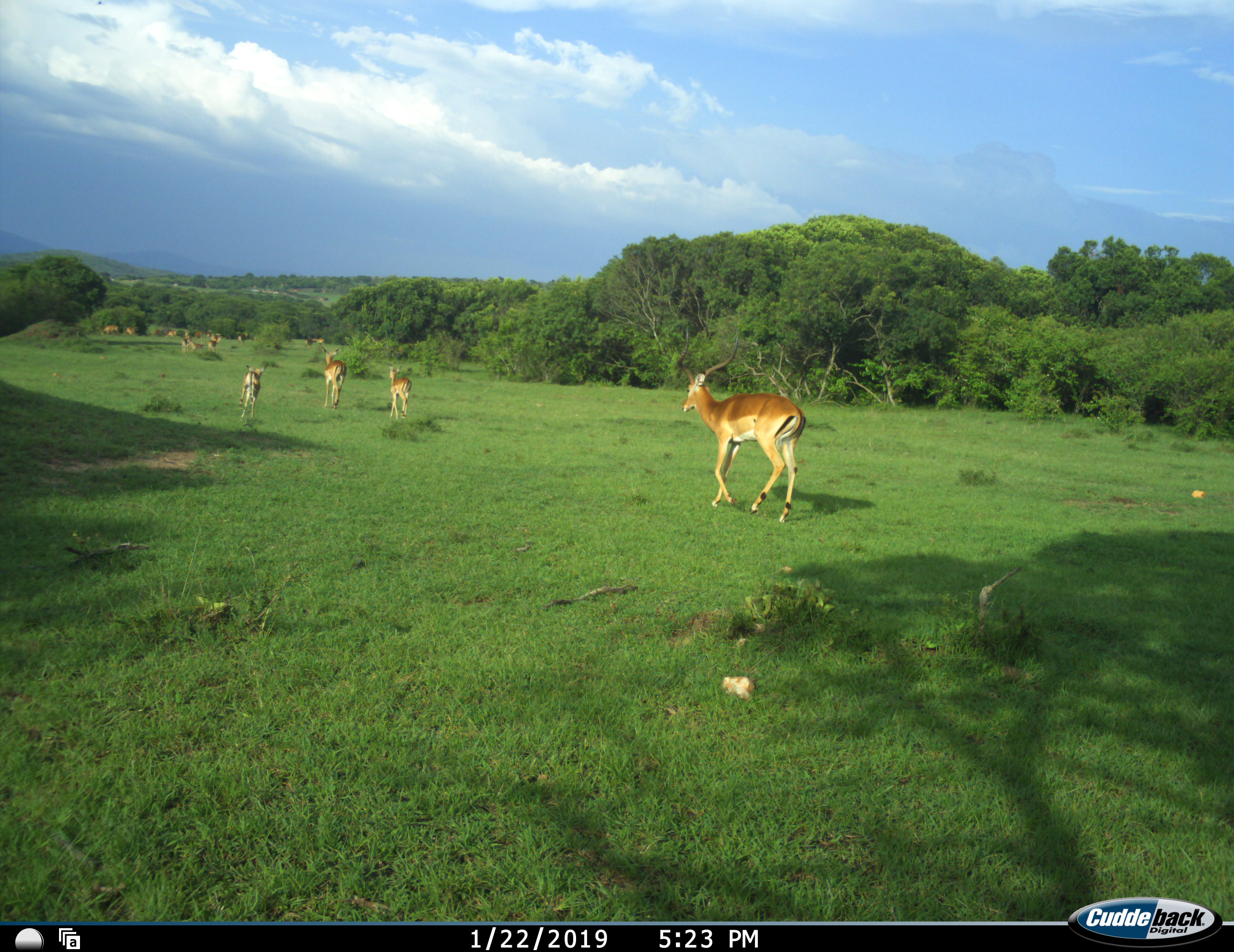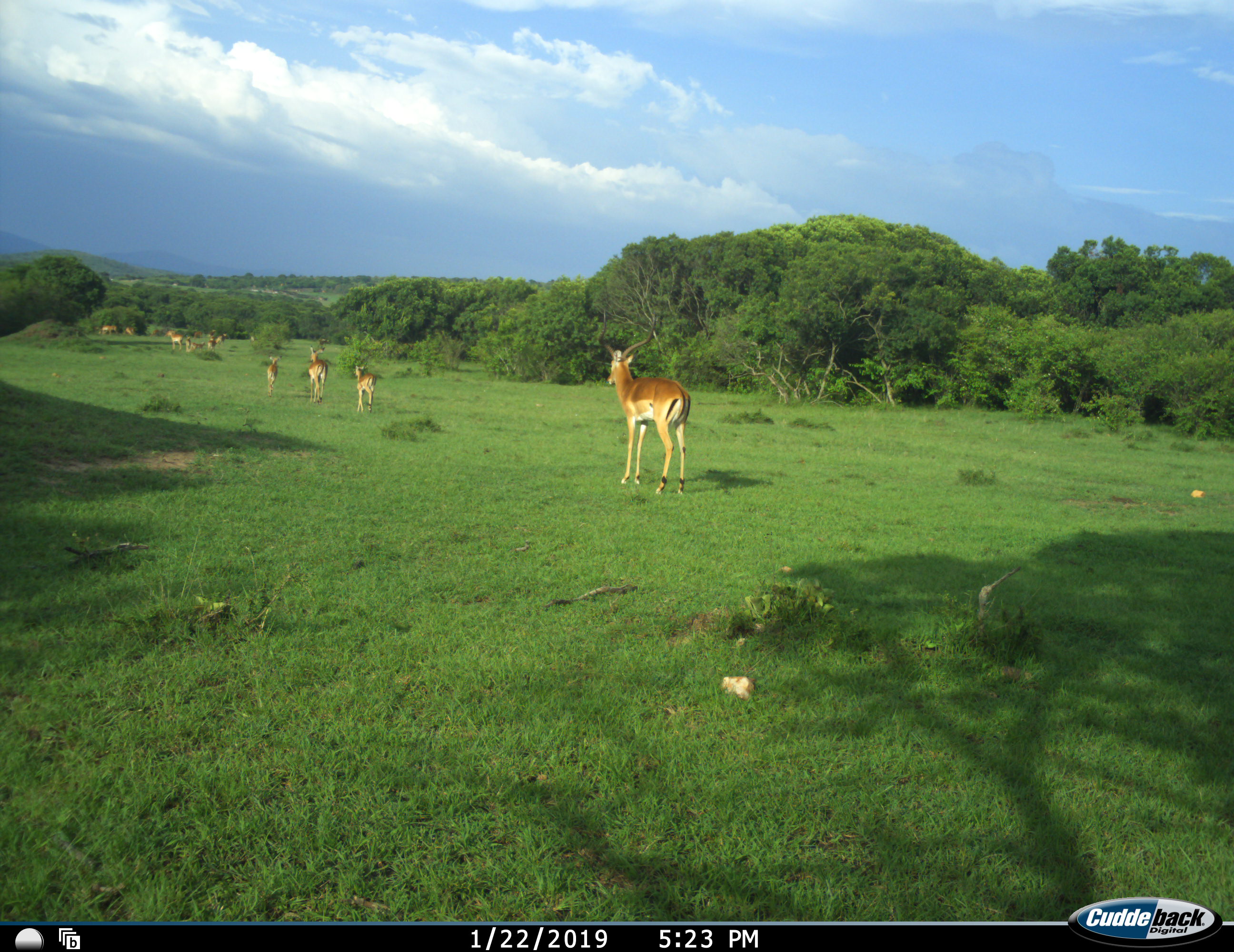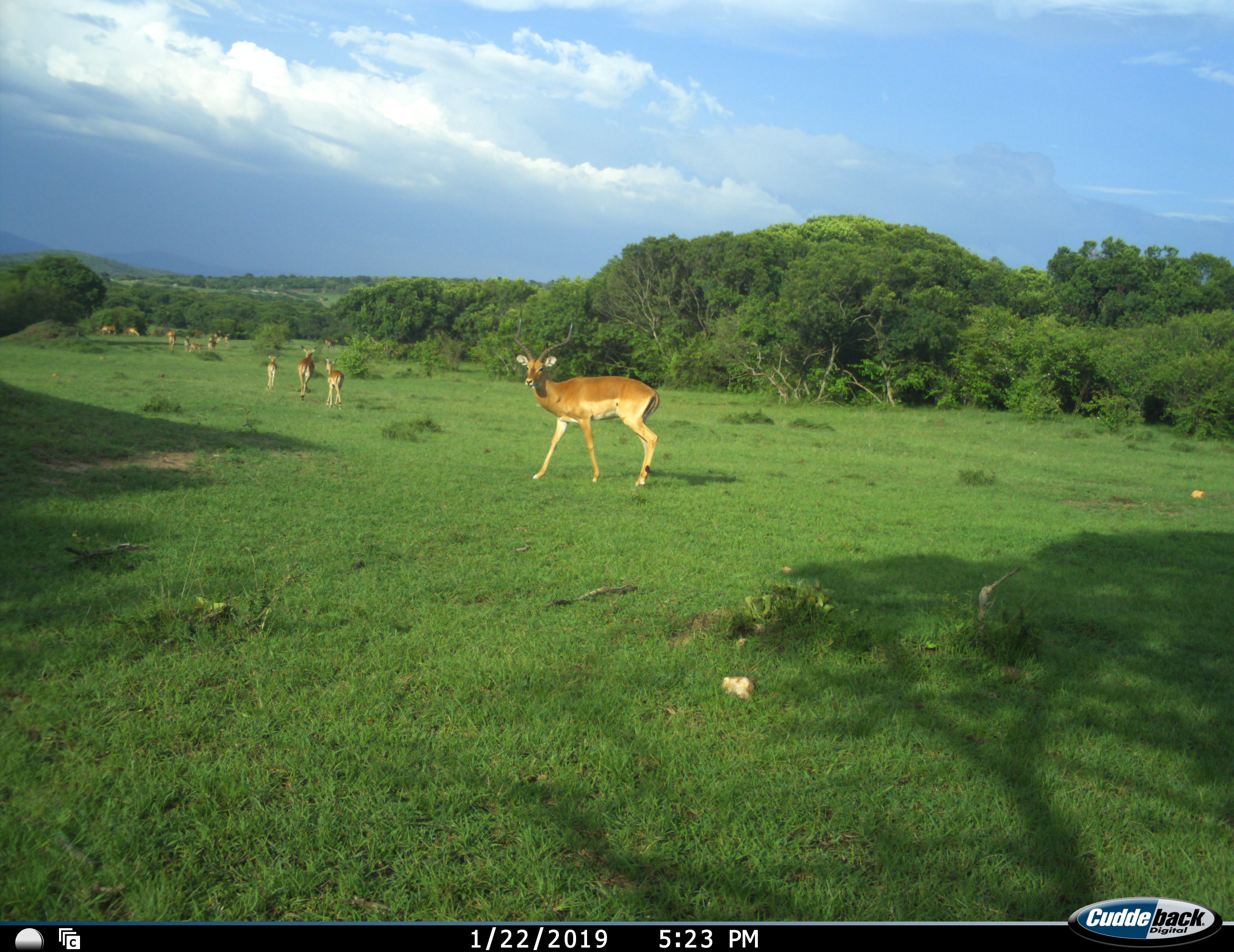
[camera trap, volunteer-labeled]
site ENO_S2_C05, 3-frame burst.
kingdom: Animalia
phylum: Chordata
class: Mammalia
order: Artiodactyla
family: Bovidae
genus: Aepyceros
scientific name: Aepyceros melampus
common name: impala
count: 11-50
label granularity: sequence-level